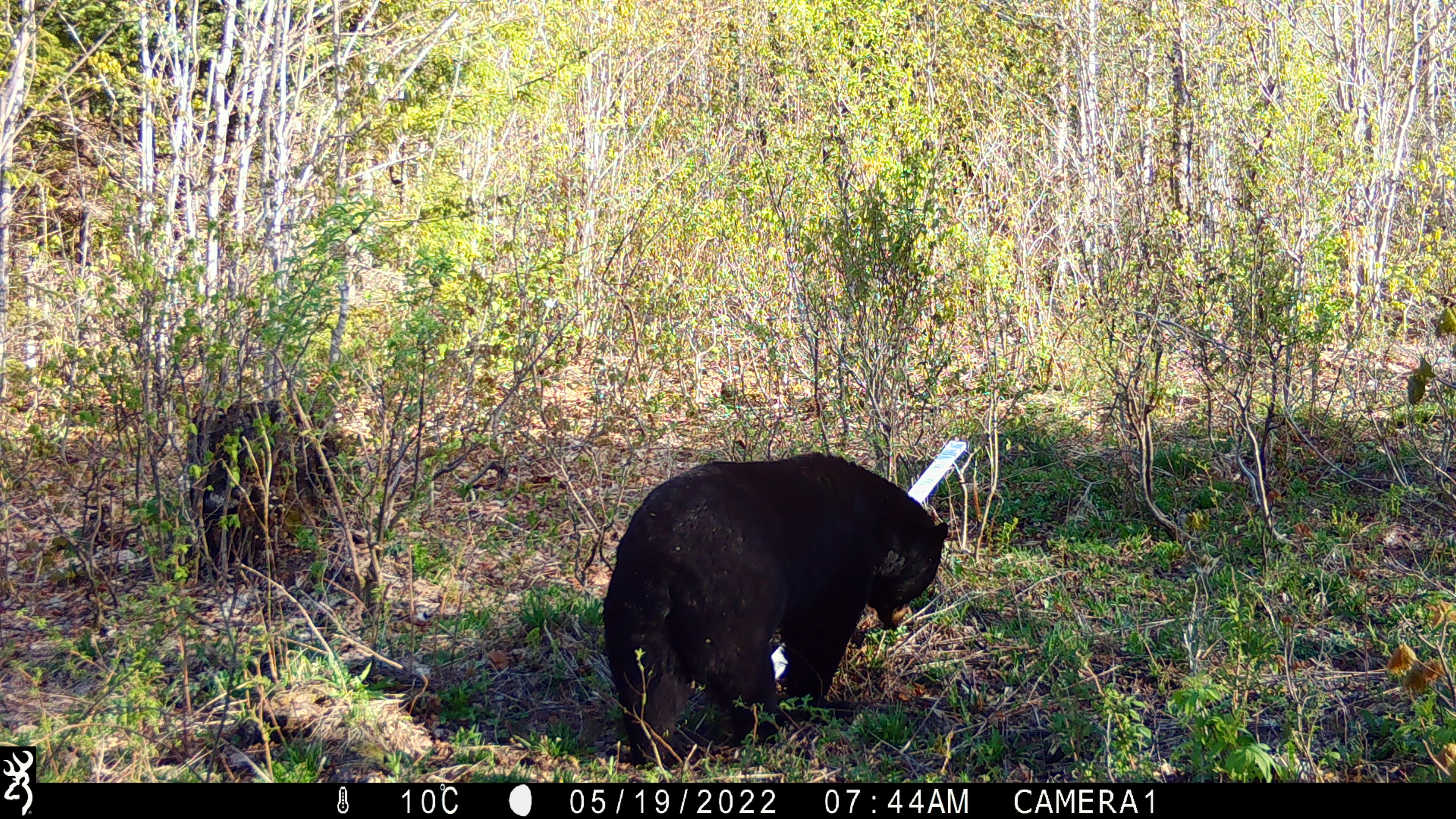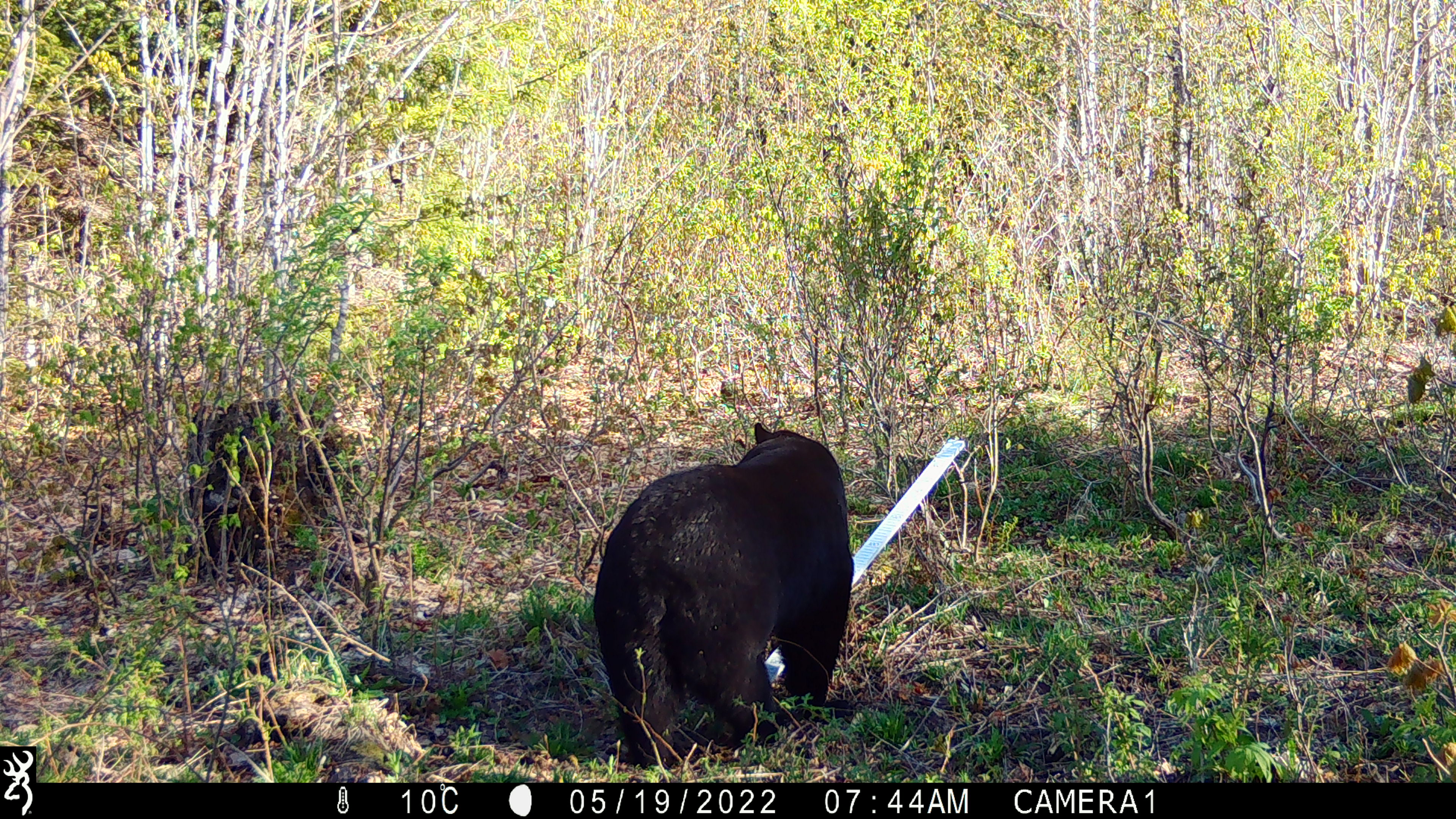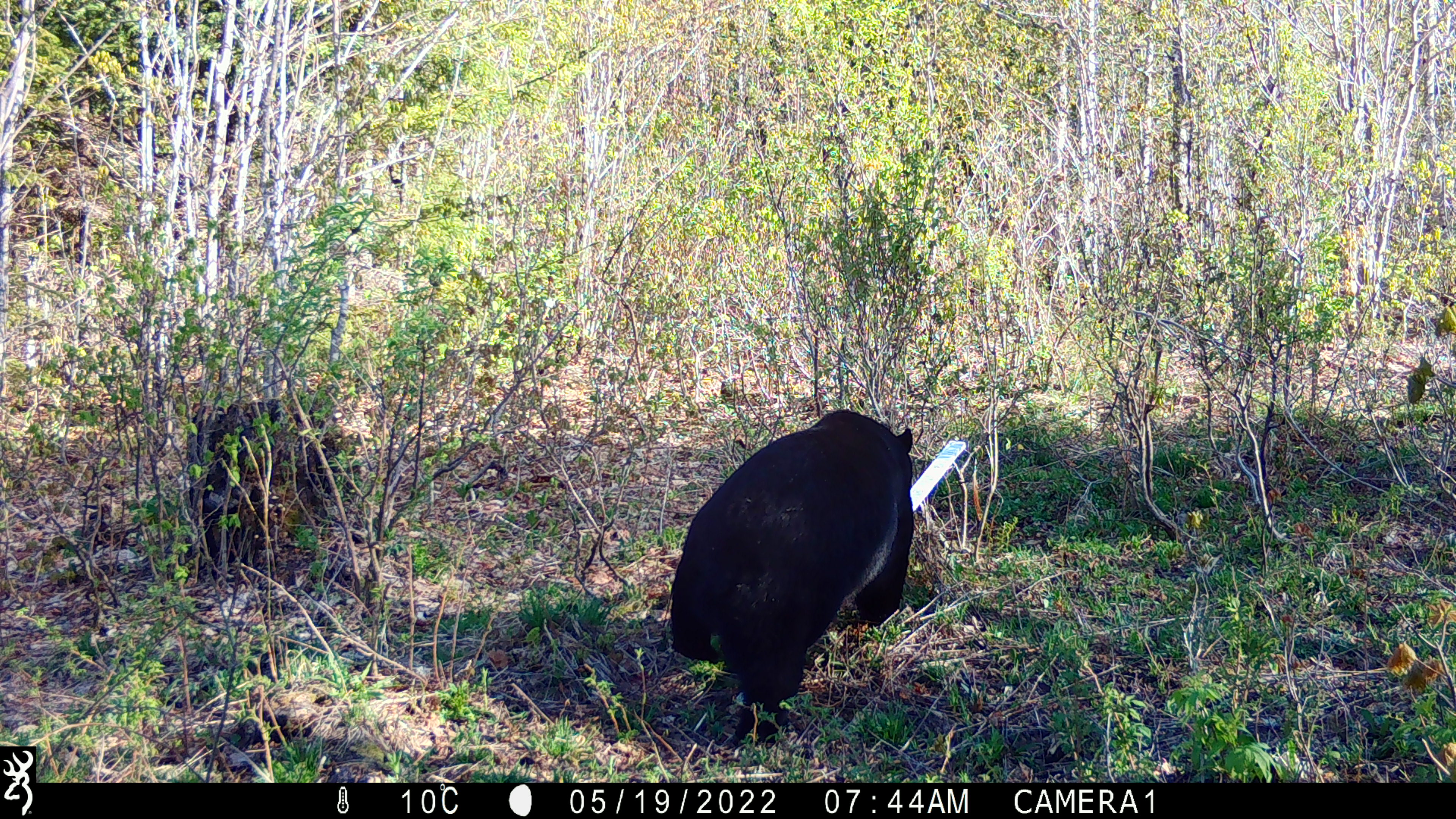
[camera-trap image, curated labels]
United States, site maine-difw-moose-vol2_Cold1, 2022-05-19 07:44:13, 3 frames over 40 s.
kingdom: Animalia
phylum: Chordata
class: Mammalia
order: Carnivora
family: Ursidae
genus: Ursus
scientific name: Ursus americanus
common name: black bear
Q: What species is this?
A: Black bear (Ursus americanus).